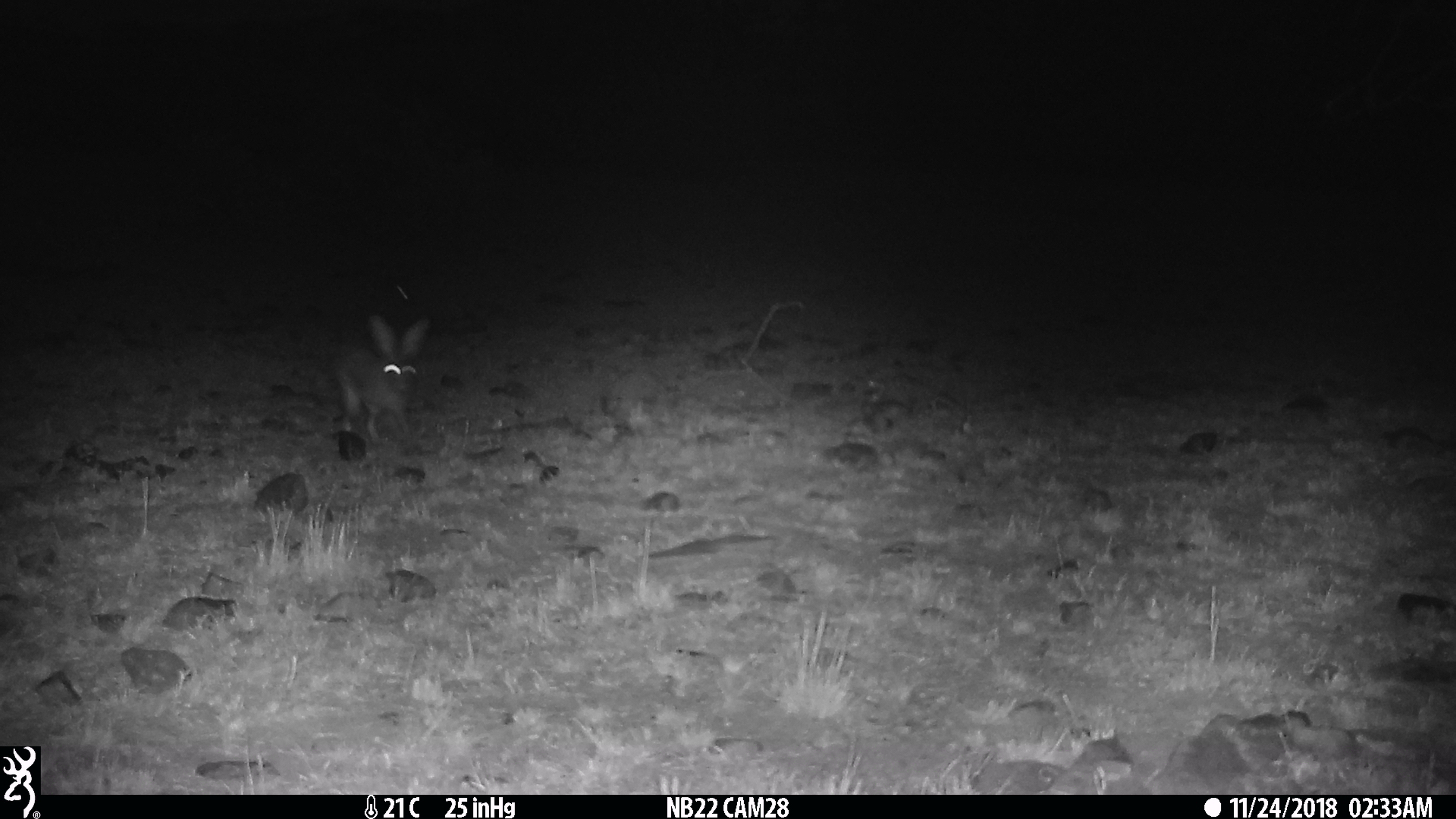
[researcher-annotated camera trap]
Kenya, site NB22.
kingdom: Animalia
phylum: Chordata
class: Mammalia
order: Lagomorpha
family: Leporidae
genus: Lepus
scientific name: Lepus capensis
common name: cape hare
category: hare